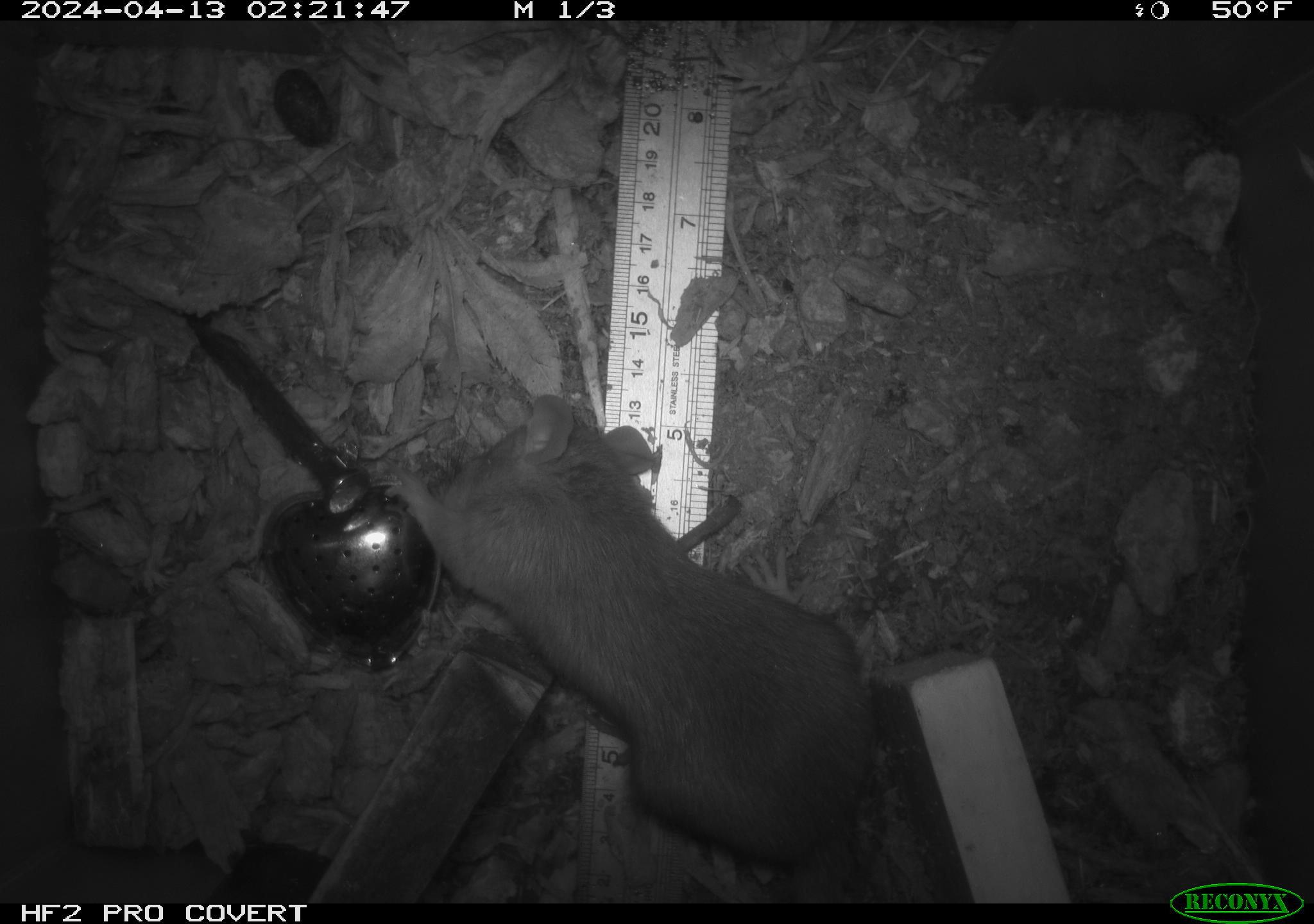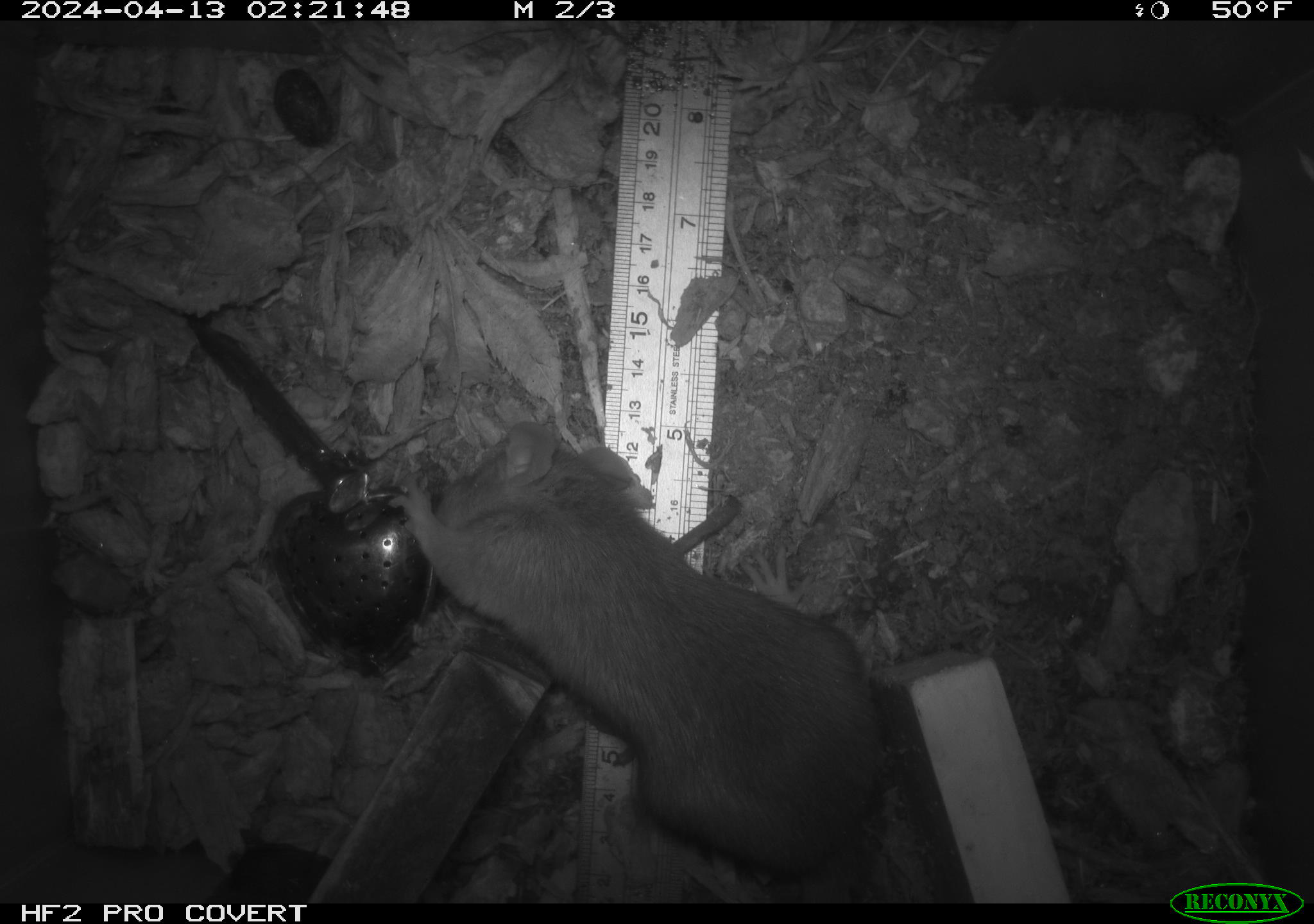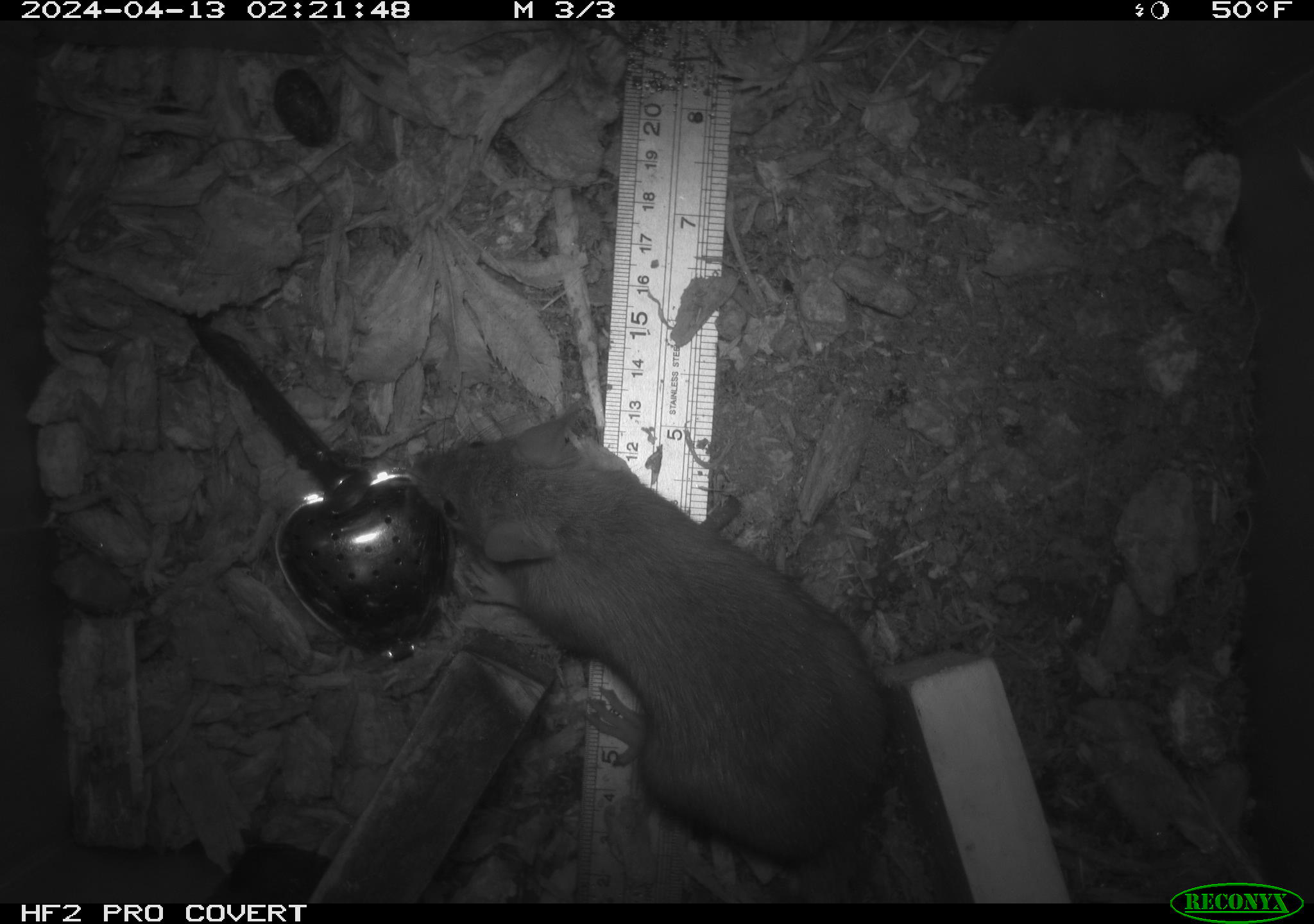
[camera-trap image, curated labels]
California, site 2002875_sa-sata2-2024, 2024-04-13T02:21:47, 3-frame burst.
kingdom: Animalia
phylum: Chordata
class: Mammalia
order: Rodentia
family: Muridae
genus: Rattus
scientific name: Rattus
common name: rat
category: rattus species